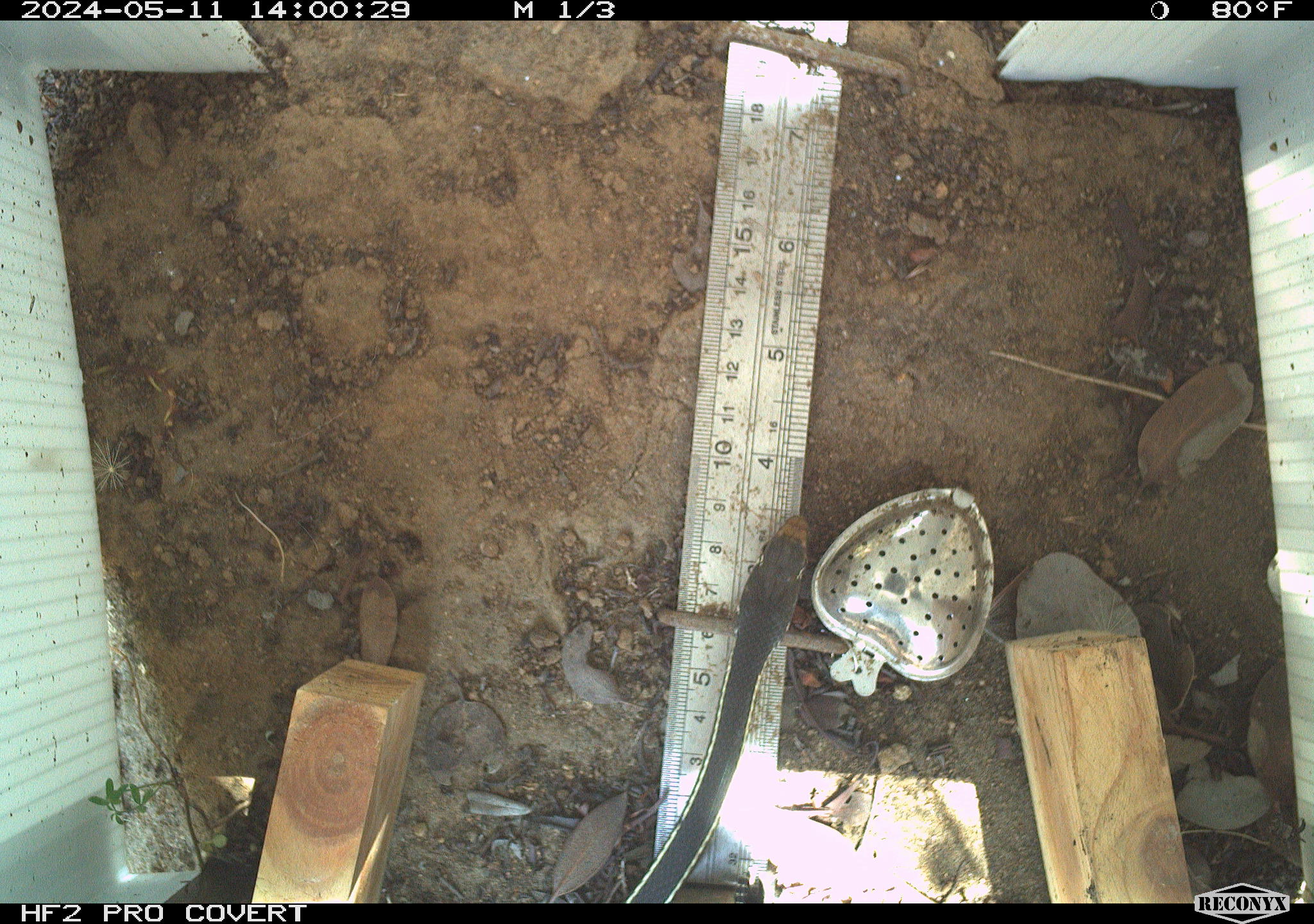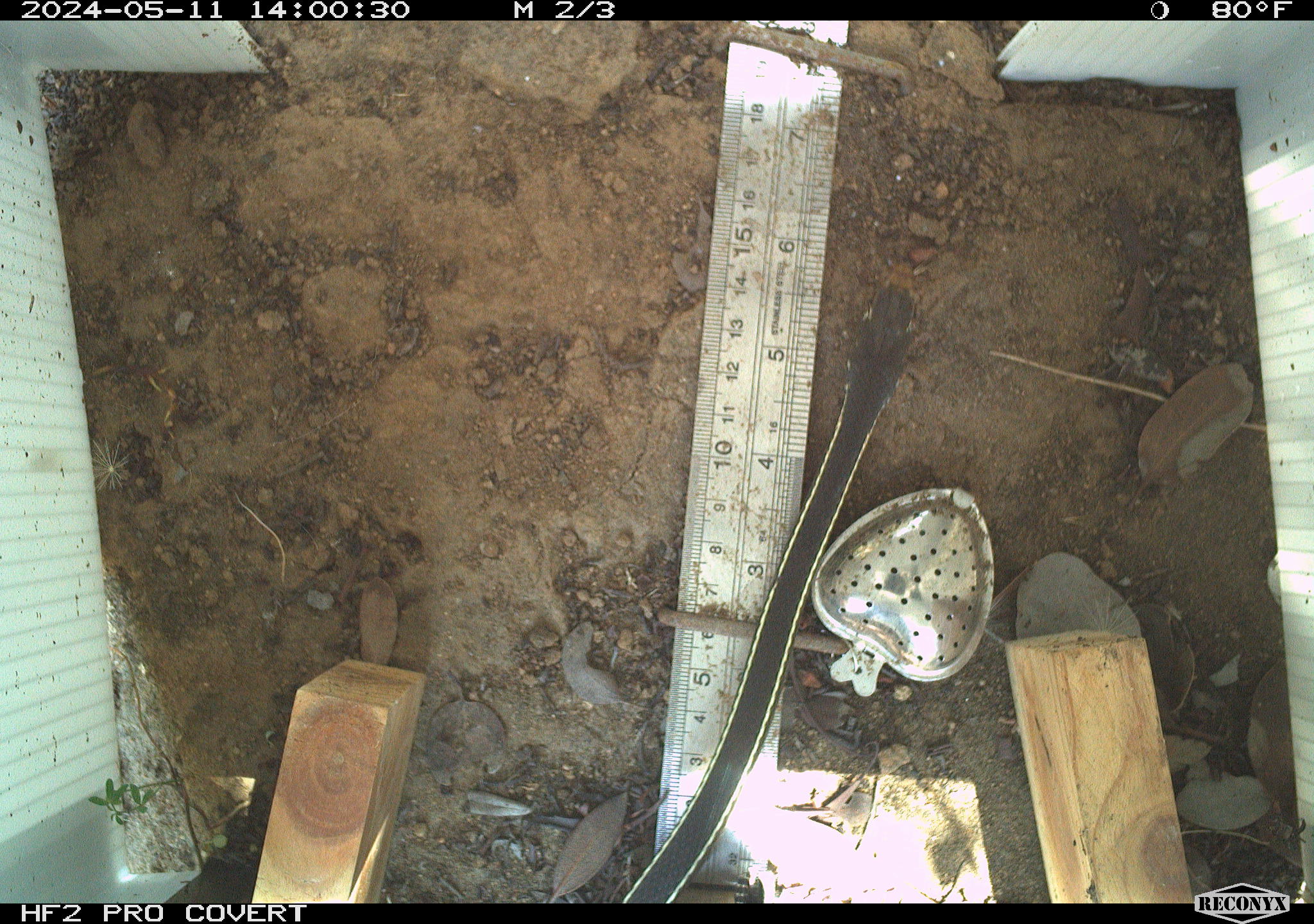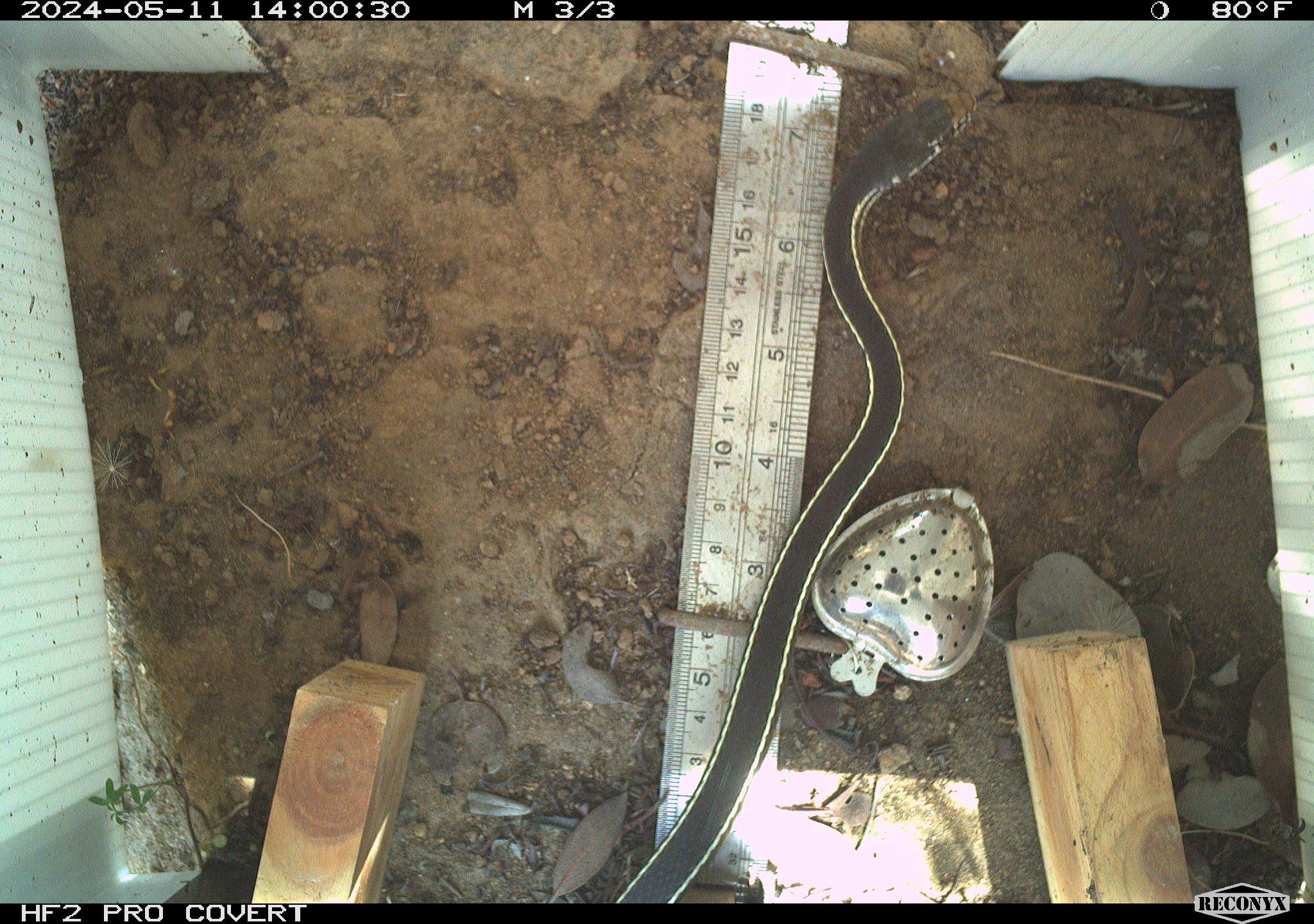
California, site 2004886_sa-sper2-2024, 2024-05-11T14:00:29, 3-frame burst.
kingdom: Animalia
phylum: Chordata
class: Reptilia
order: Squamata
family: Colubridae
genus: Masticophis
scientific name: Masticophis lateralis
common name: striped racer